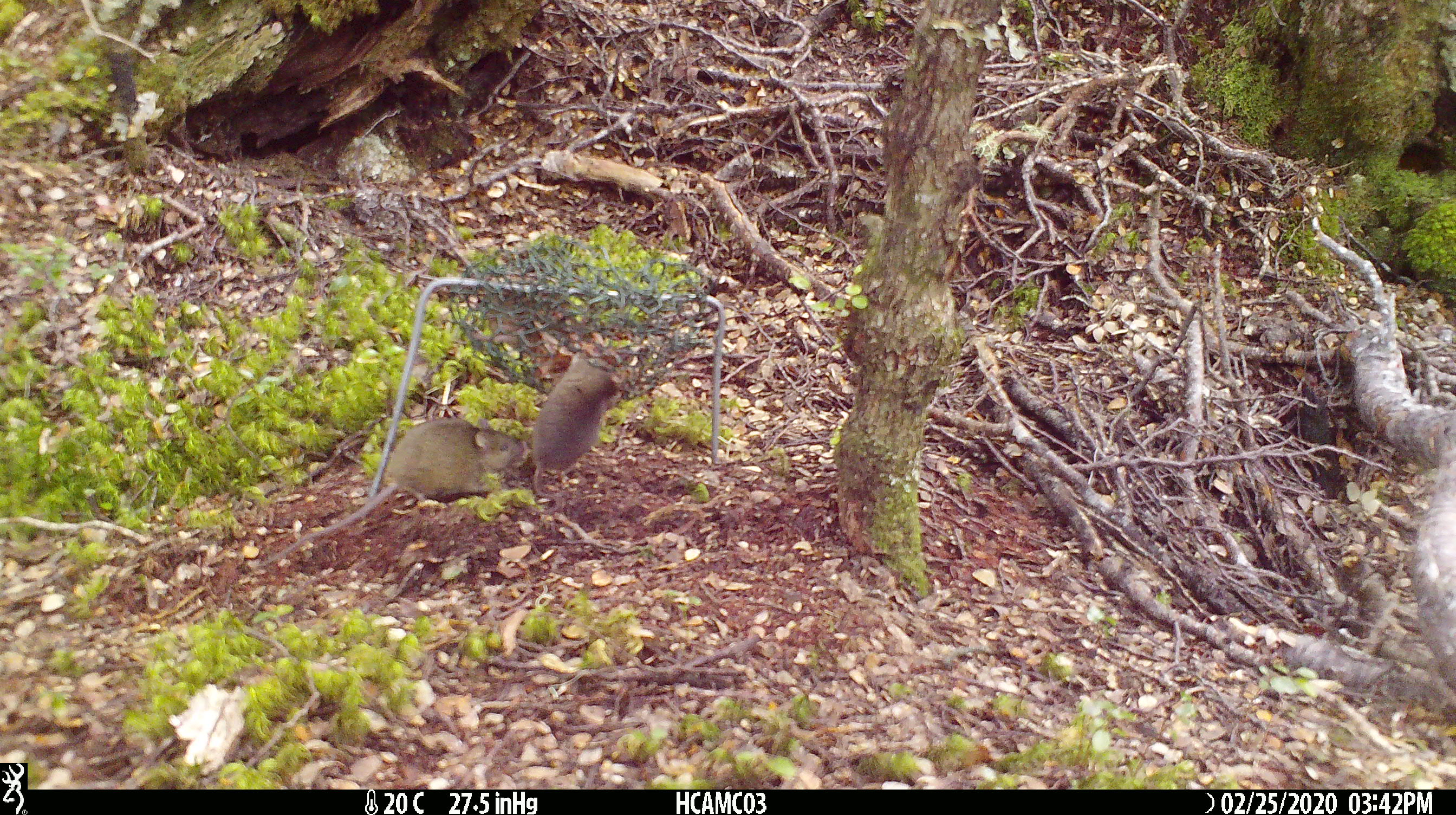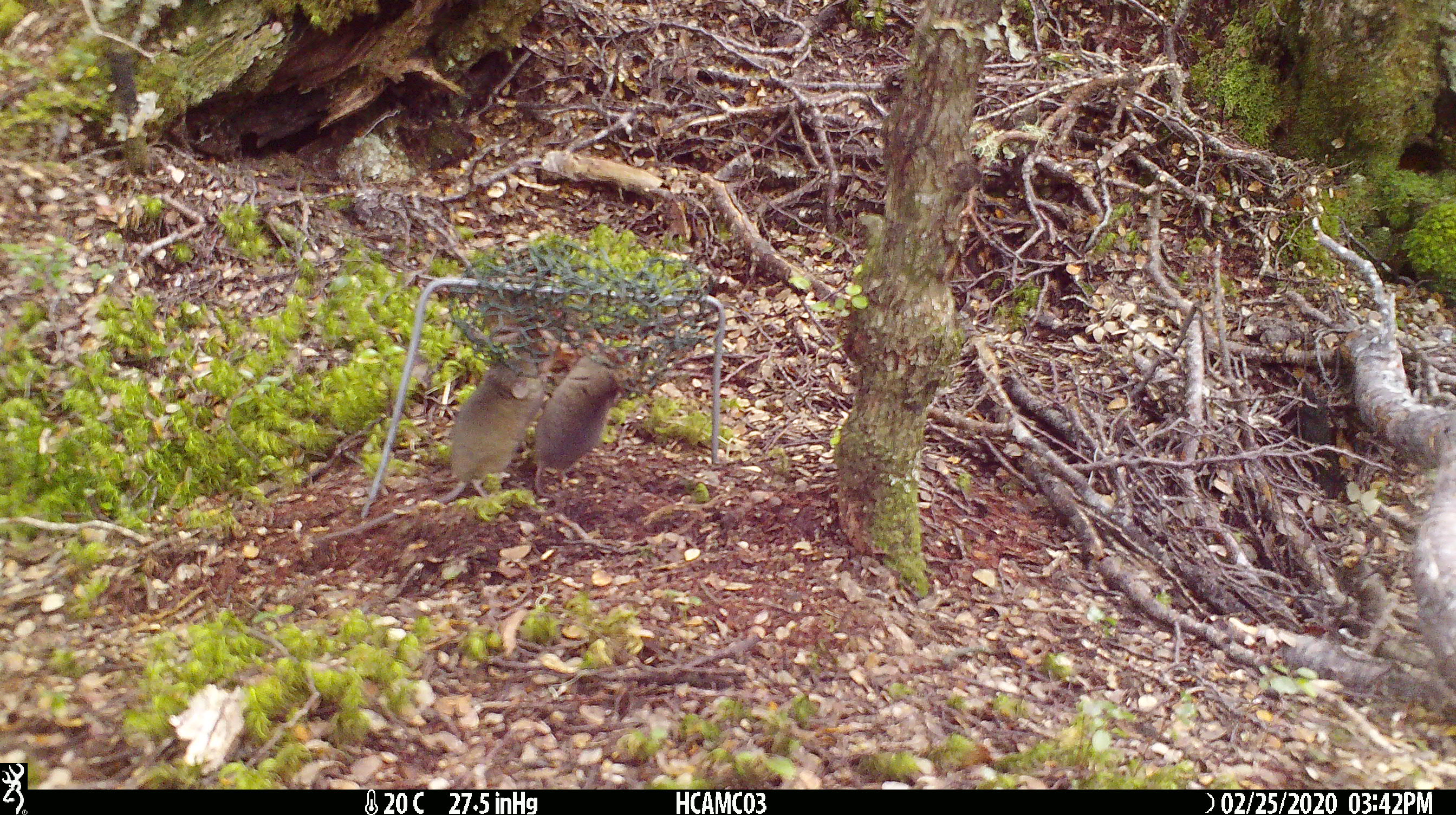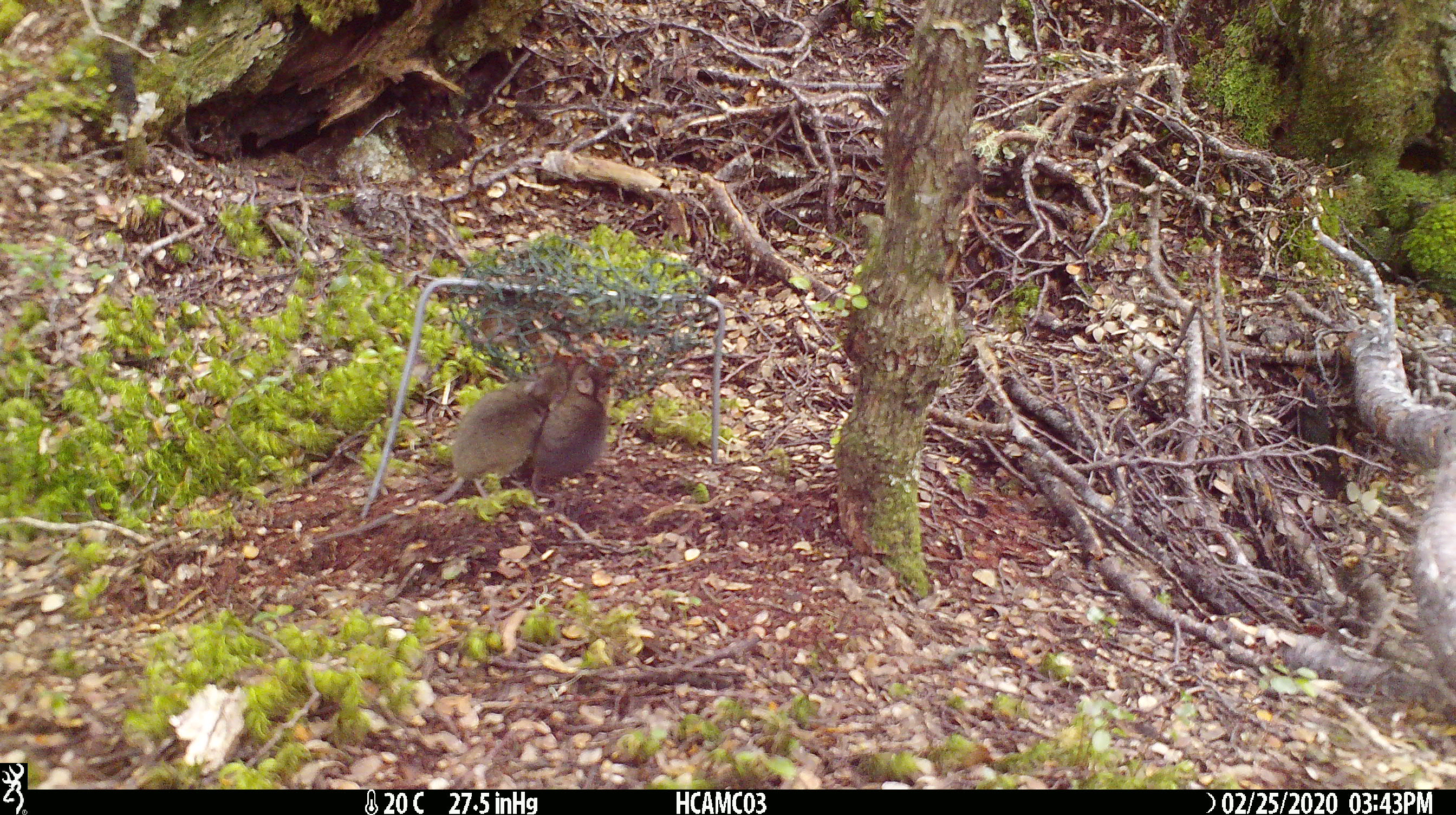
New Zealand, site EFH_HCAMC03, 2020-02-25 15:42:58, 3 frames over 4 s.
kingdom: Animalia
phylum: Chordata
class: Mammalia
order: Rodentia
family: Muridae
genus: Mus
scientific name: Mus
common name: mouse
Mouse (Mus).